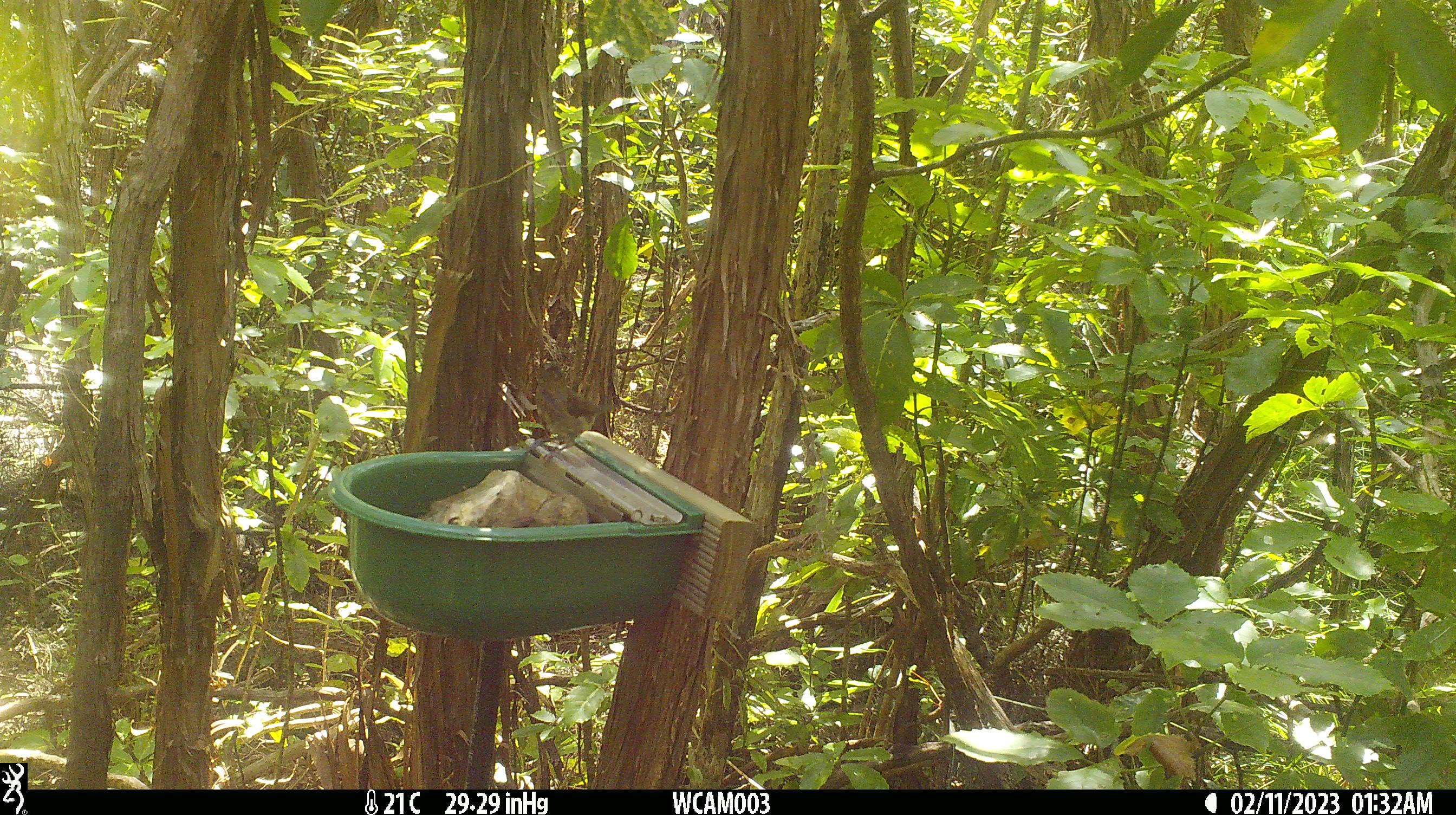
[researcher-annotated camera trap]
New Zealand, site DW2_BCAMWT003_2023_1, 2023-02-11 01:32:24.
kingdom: Animalia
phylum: Chordata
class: Aves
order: Passeriformes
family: Meliphagidae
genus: Anthornis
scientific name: Anthornis melanura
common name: new zealand bellbird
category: bellbird